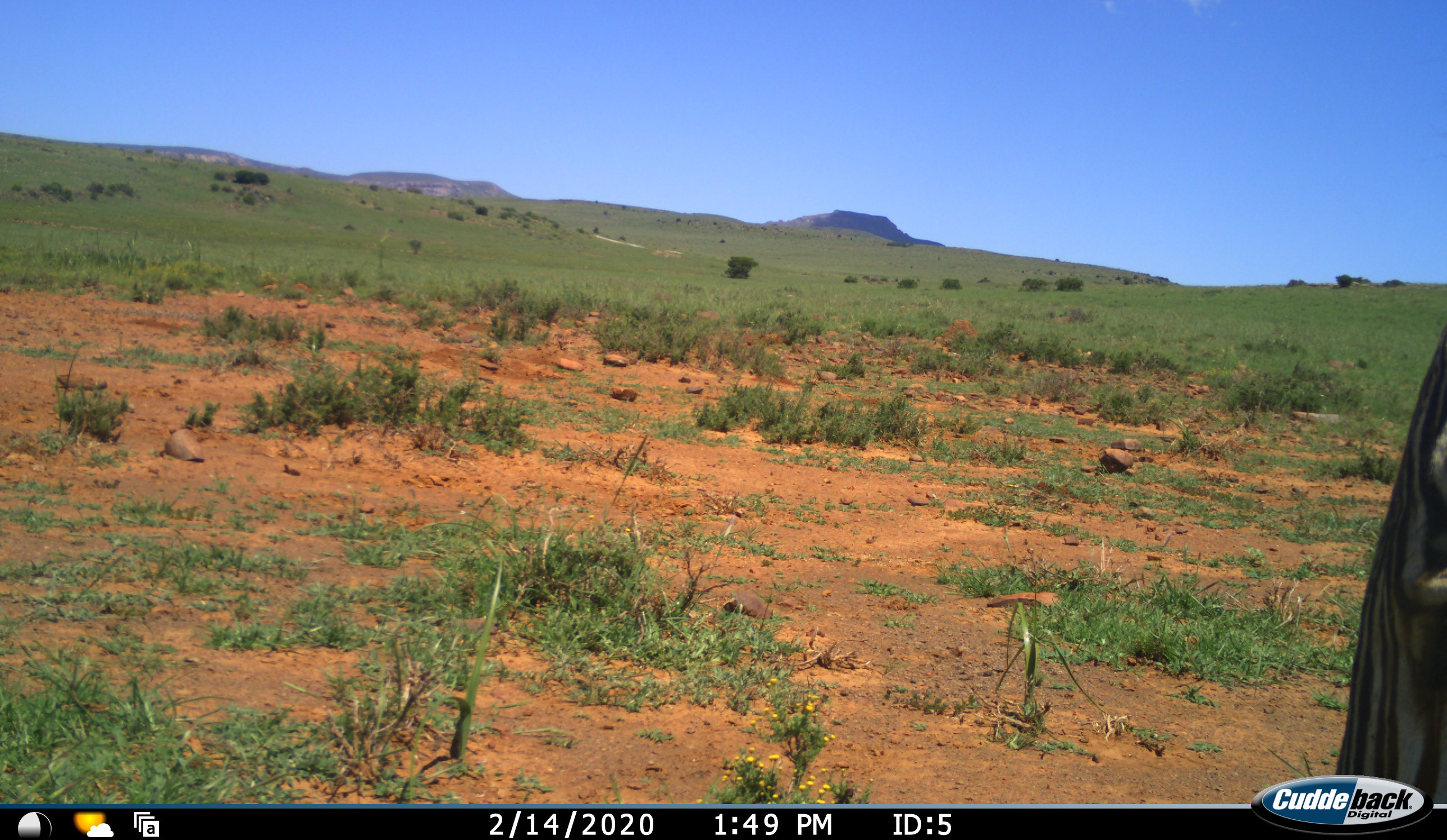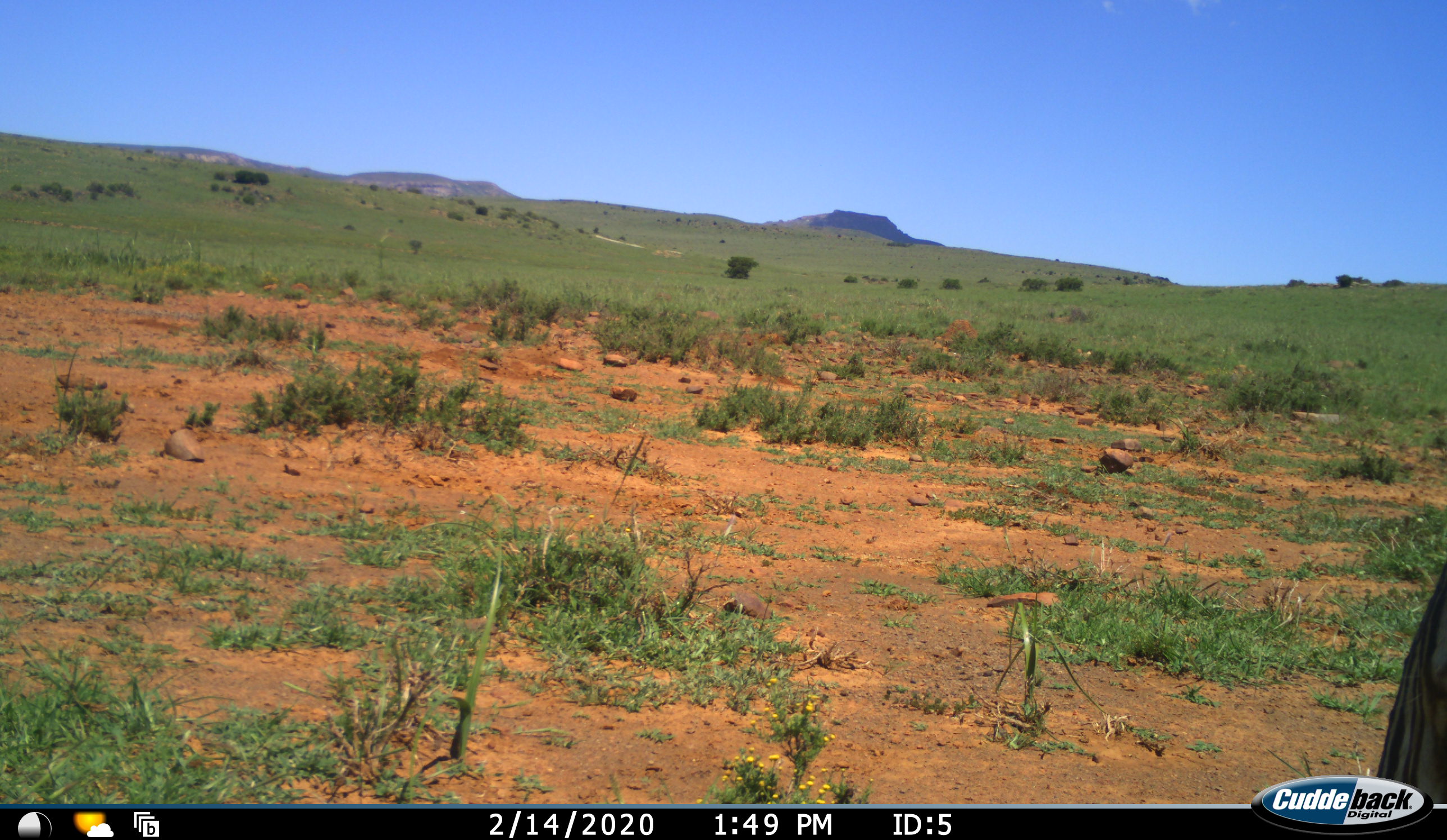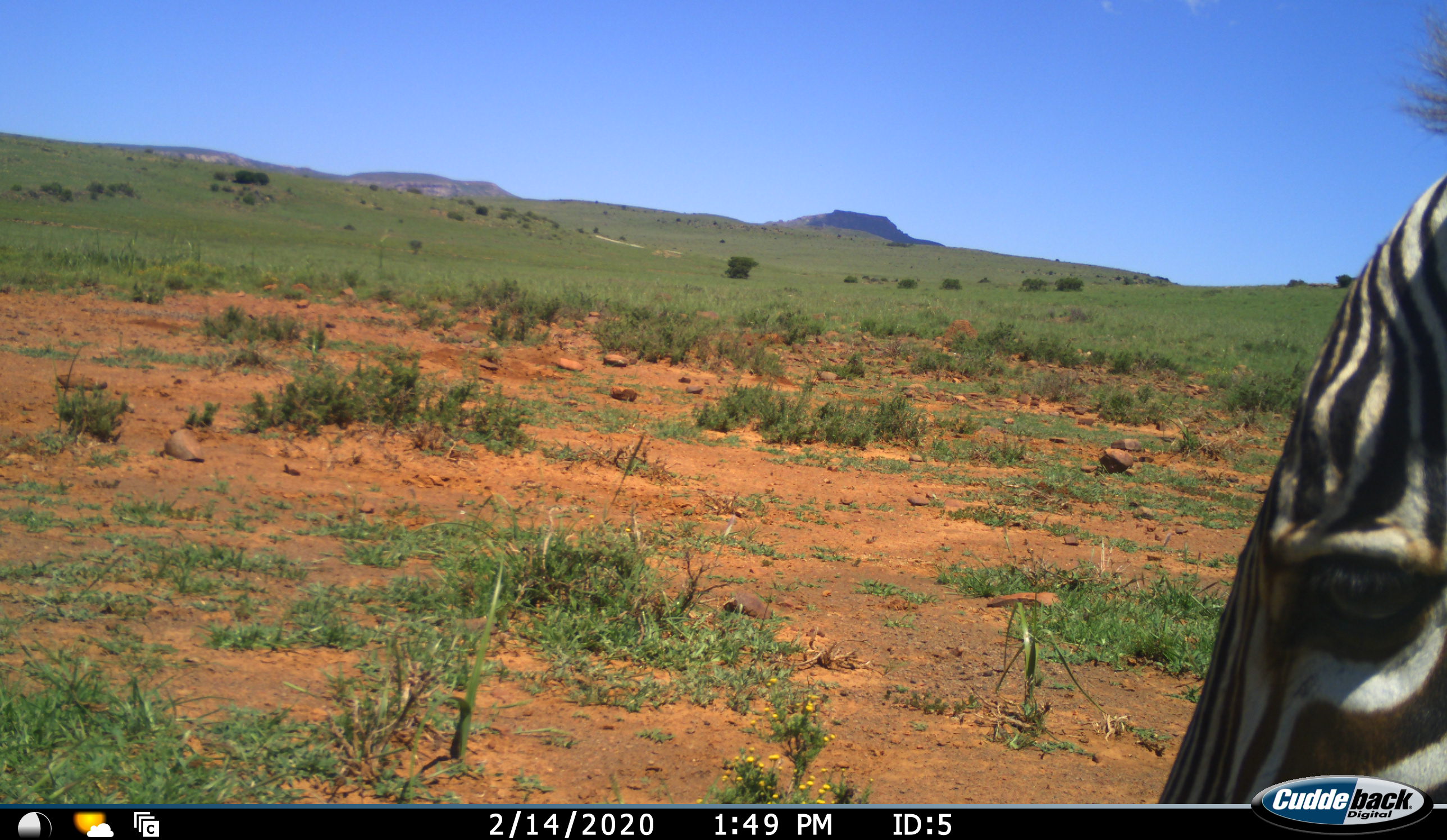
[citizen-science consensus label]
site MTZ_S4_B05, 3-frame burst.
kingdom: Animalia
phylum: Chordata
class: Mammalia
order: Perissodactyla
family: Equidae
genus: Equus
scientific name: Equus zebra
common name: mountain zebra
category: zebramountain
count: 1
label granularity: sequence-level